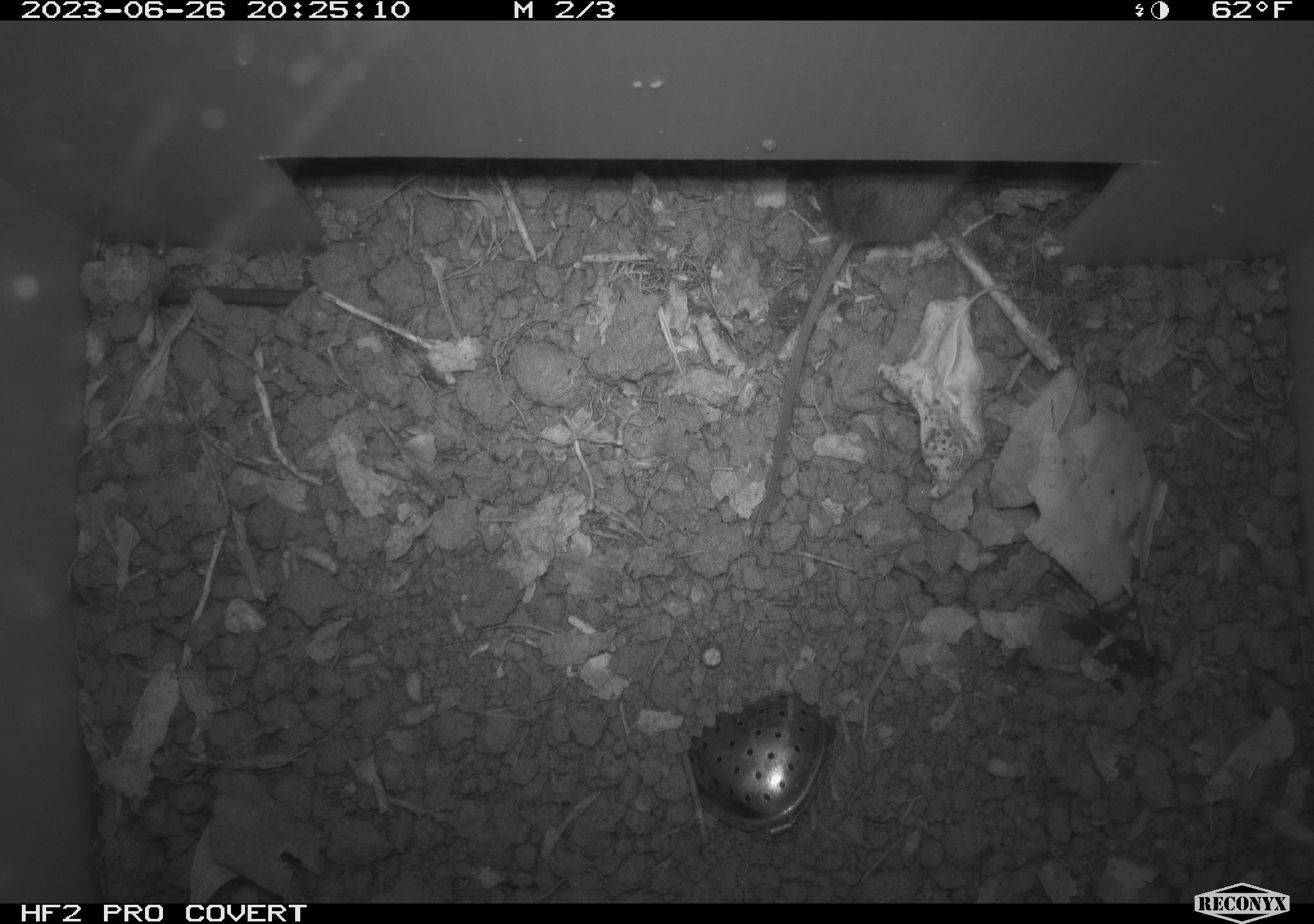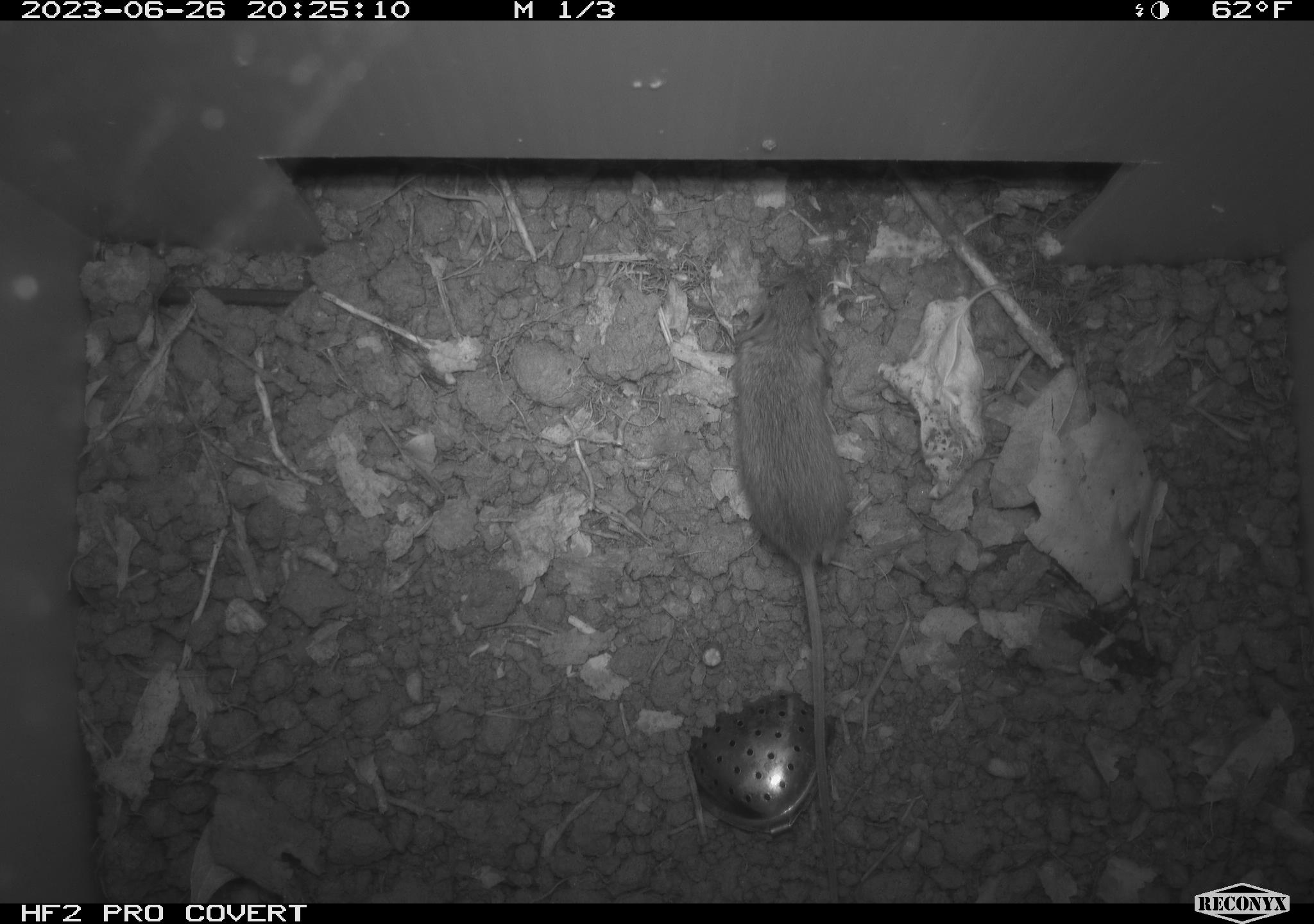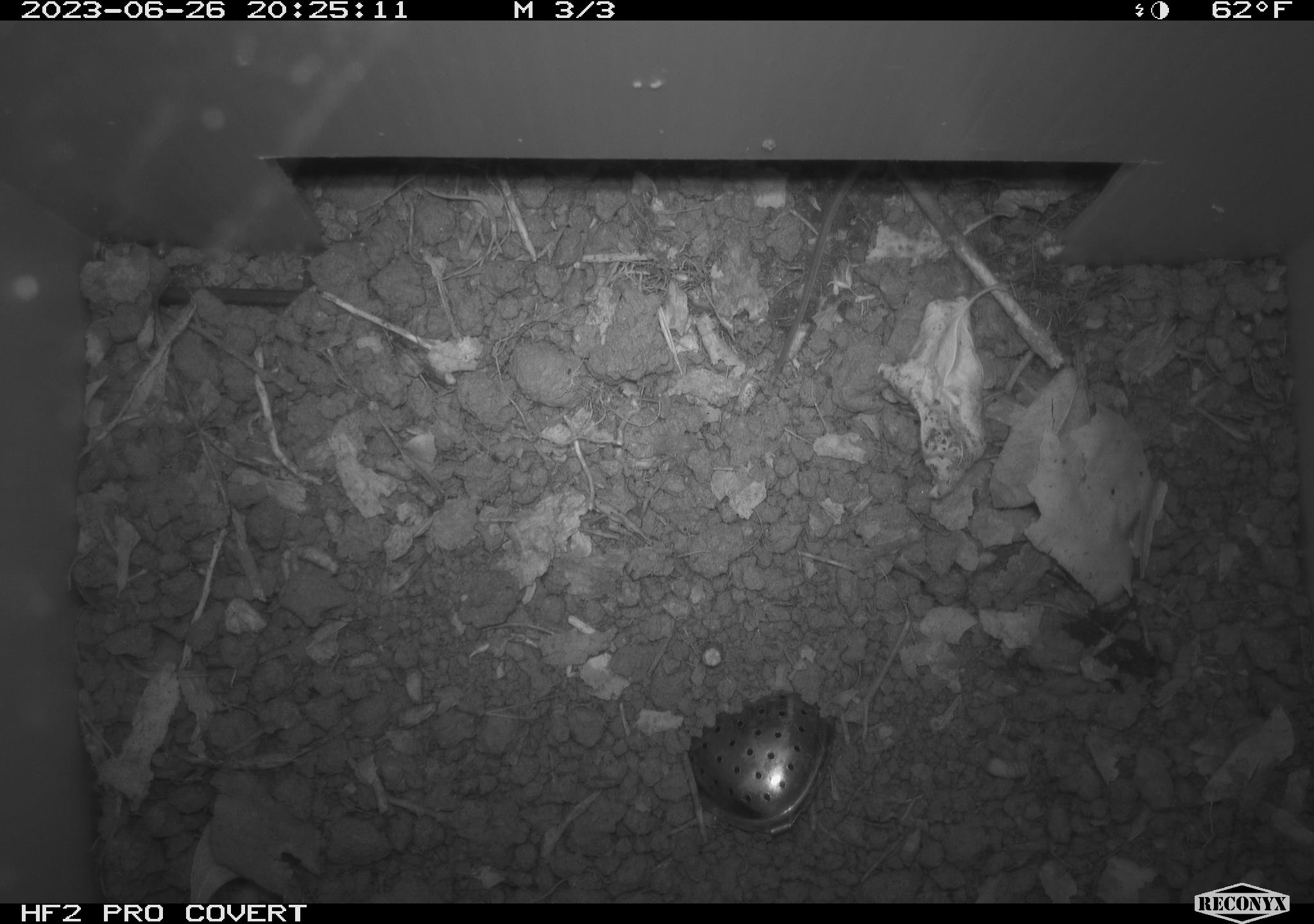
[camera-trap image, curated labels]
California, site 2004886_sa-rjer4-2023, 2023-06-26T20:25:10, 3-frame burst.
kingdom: Animalia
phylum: Chordata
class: Mammalia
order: Rodentia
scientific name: Rodentia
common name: mouse species